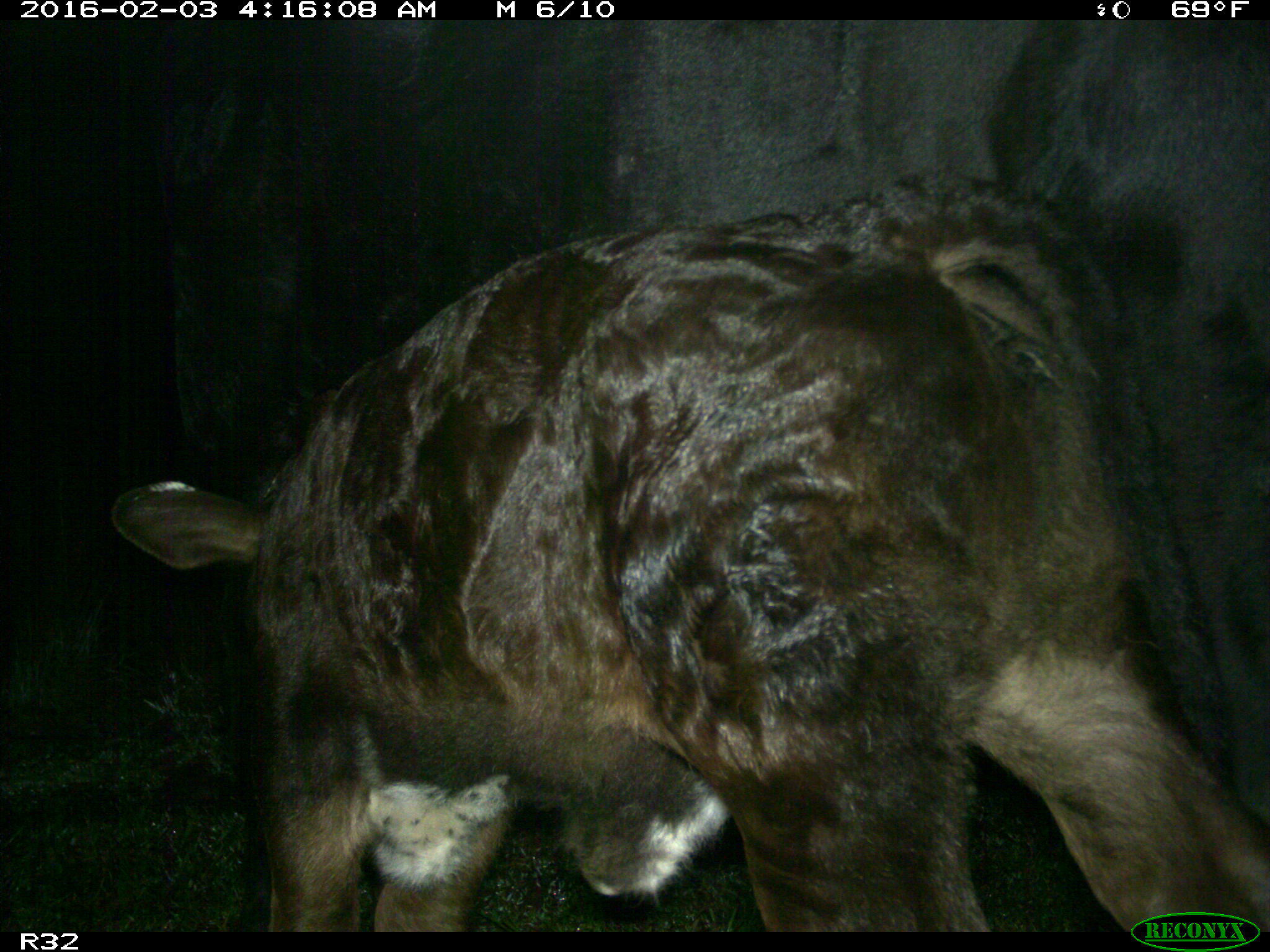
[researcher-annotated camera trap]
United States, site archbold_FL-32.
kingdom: Animalia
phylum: Chordata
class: Mammalia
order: Artiodactyla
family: Bovidae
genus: Bos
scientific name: Bos taurus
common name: domestic cow